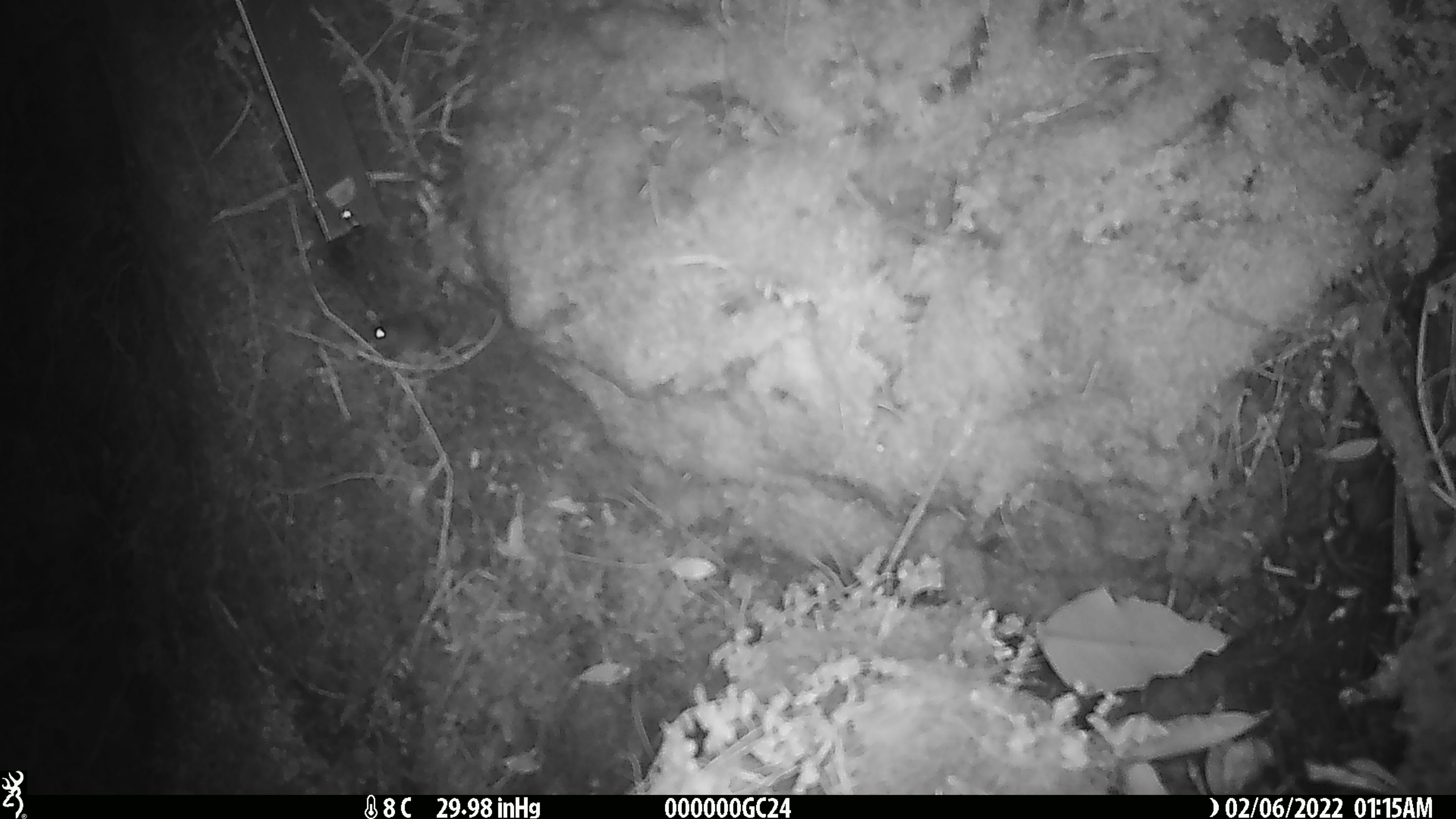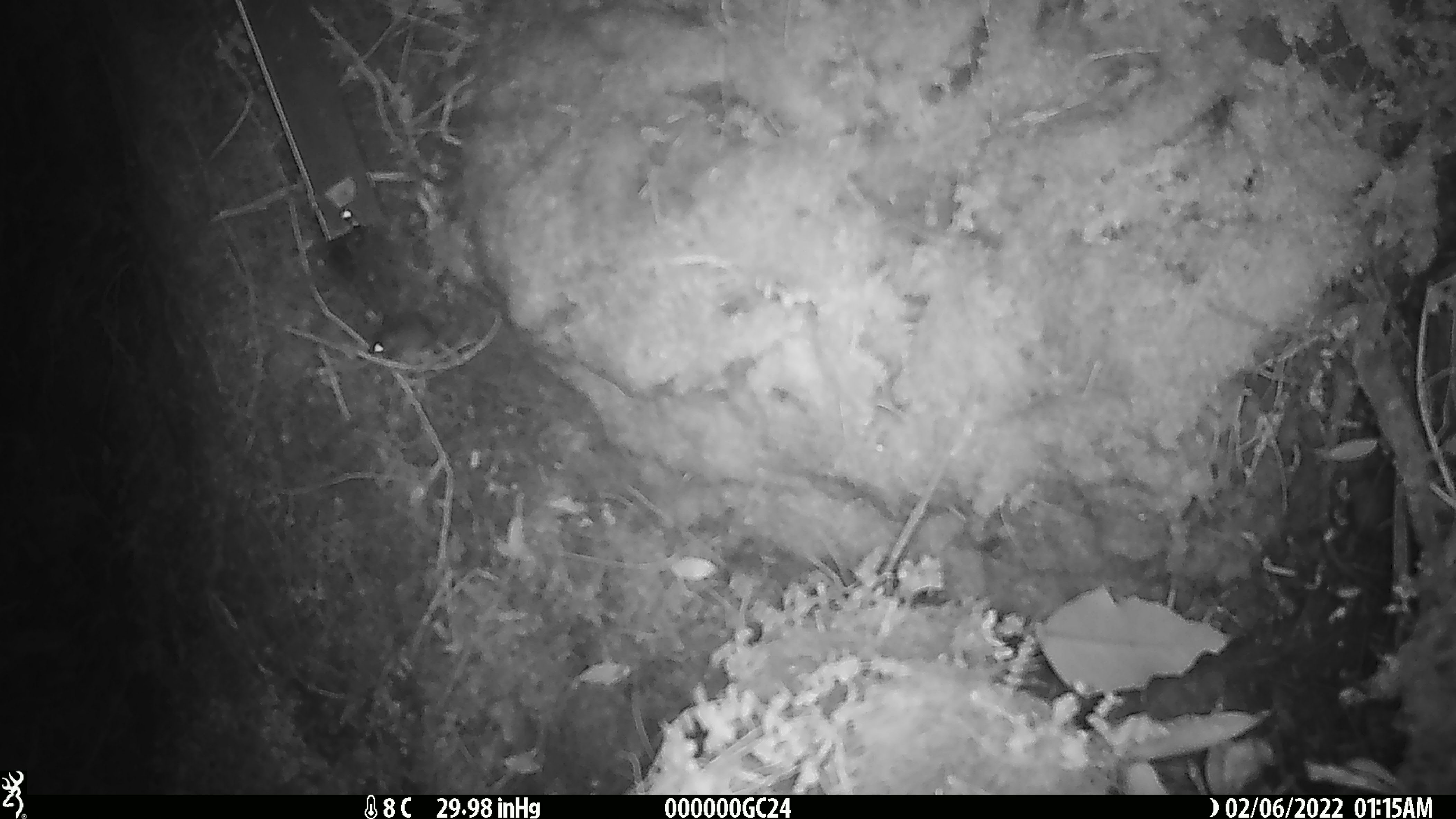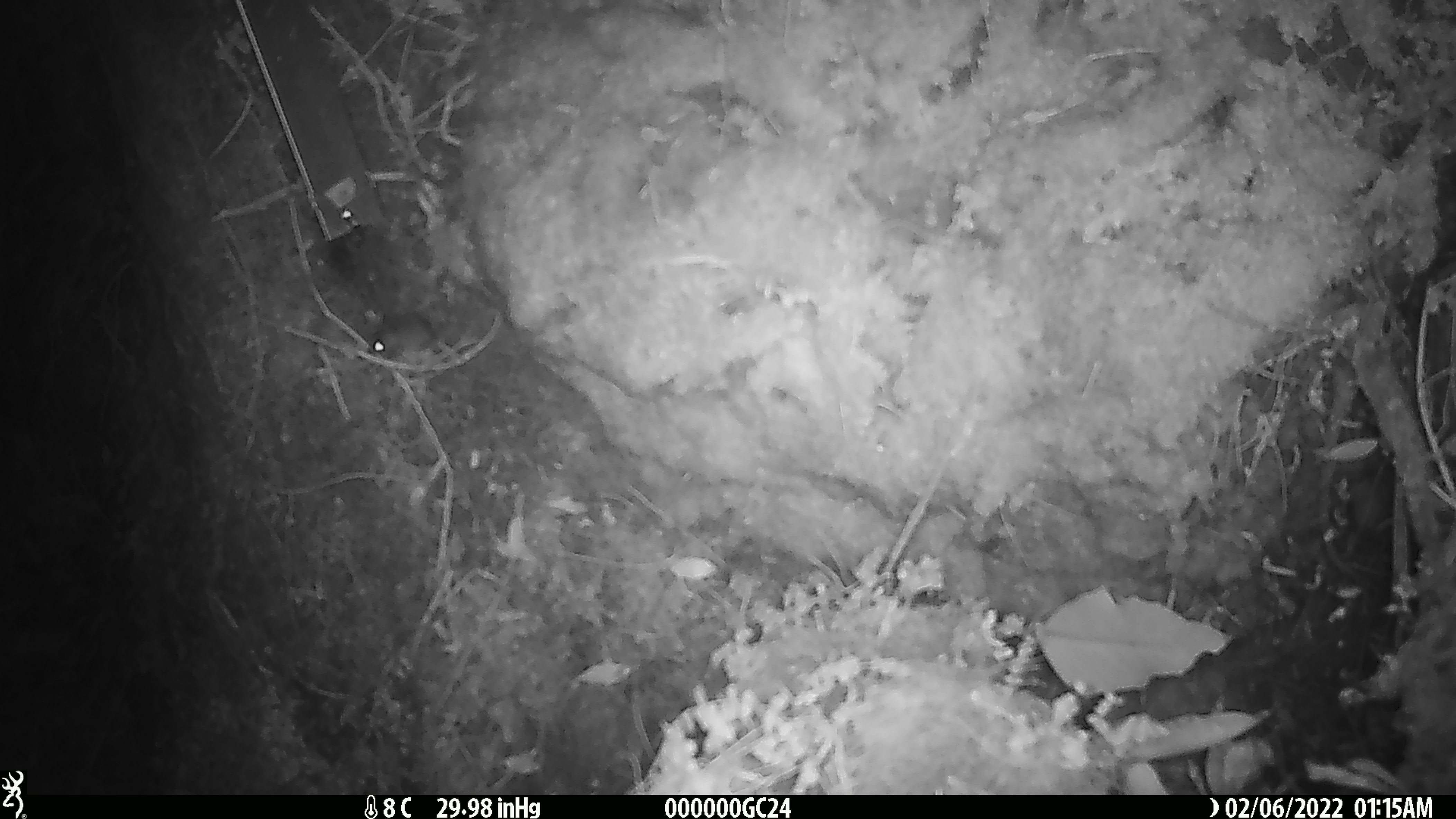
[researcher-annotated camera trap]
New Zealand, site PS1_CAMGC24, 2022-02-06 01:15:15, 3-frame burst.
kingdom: Animalia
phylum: Chordata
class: Mammalia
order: Rodentia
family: Muridae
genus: Mus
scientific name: Mus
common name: mouse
Mouse (Mus).